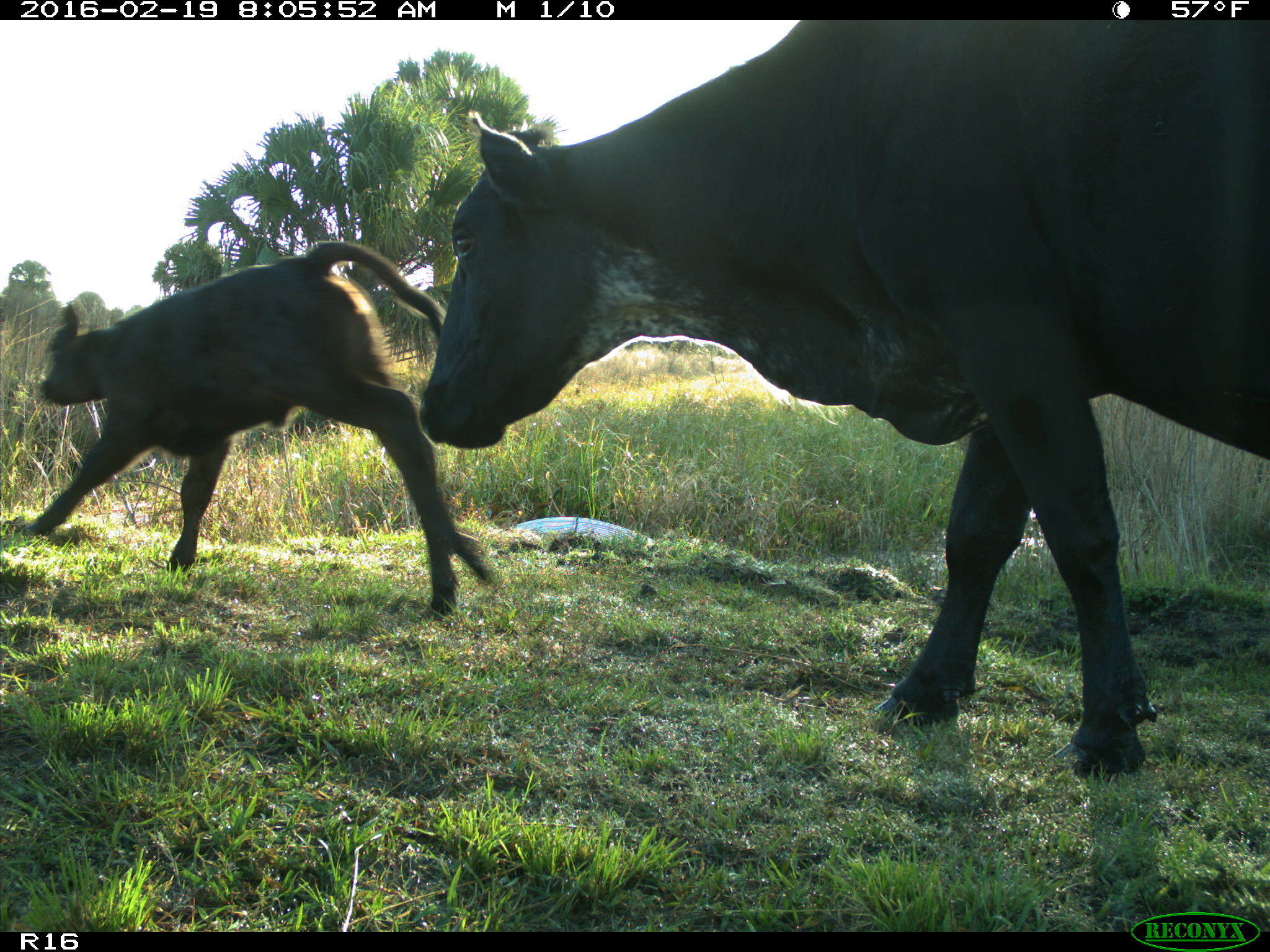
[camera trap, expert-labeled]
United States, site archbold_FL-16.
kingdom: Animalia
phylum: Chordata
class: Mammalia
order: Artiodactyla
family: Bovidae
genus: Bos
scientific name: Bos taurus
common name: domestic cow